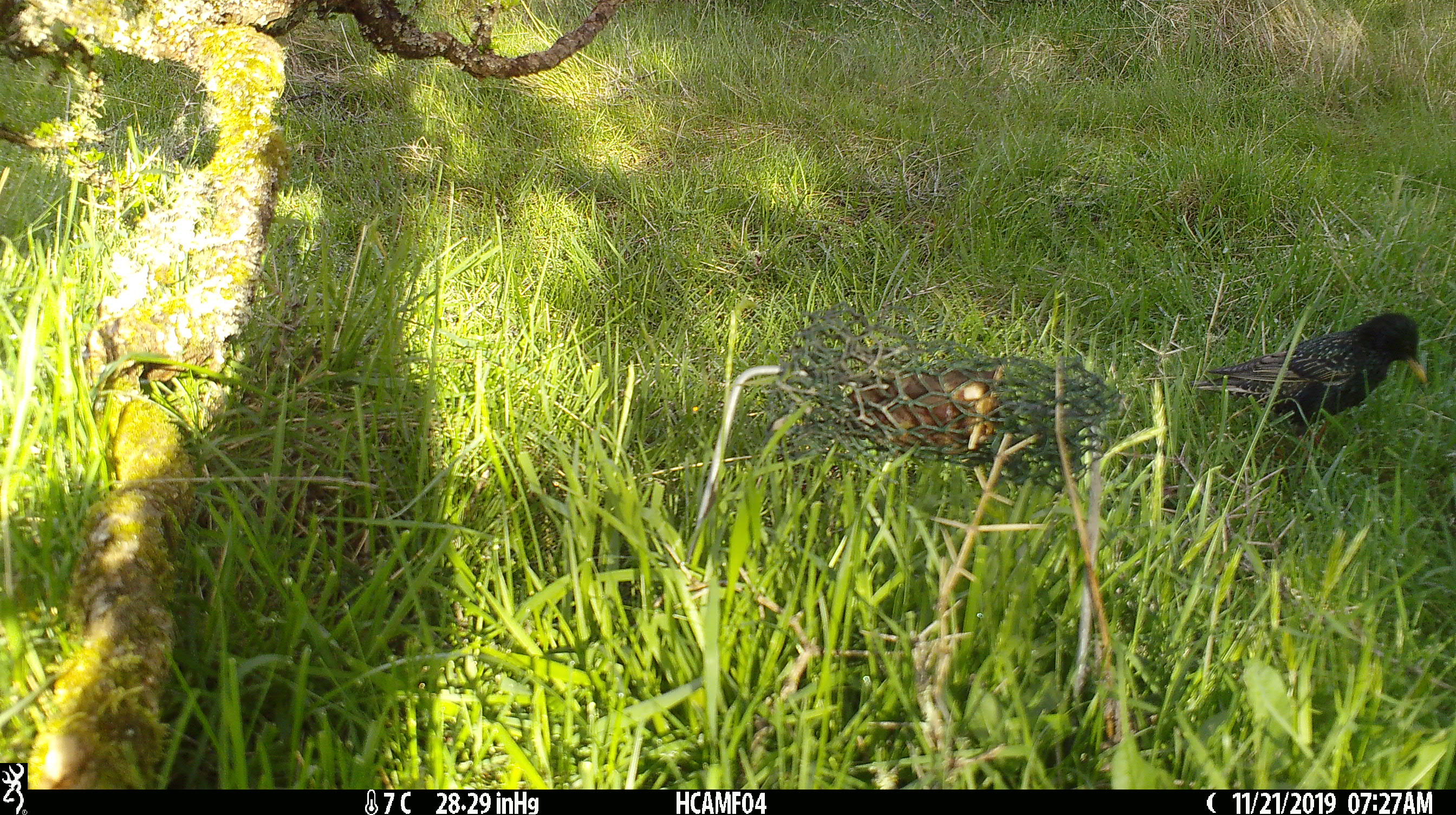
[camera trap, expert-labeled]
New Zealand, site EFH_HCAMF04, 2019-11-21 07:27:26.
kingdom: Animalia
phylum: Chordata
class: Aves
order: Passeriformes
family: Sturnidae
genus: Sturnus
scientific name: Sturnus vulgaris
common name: european starling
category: starling